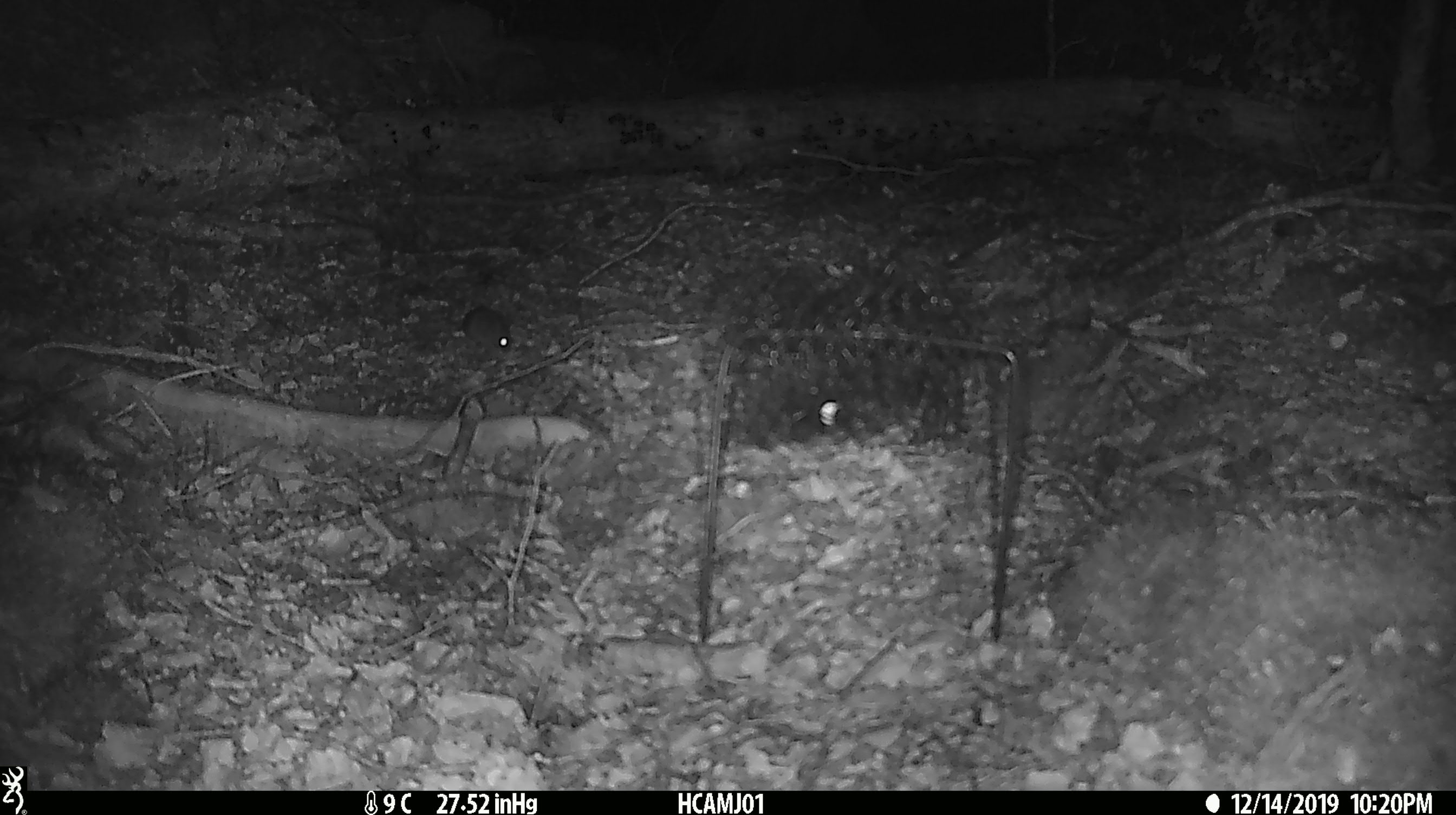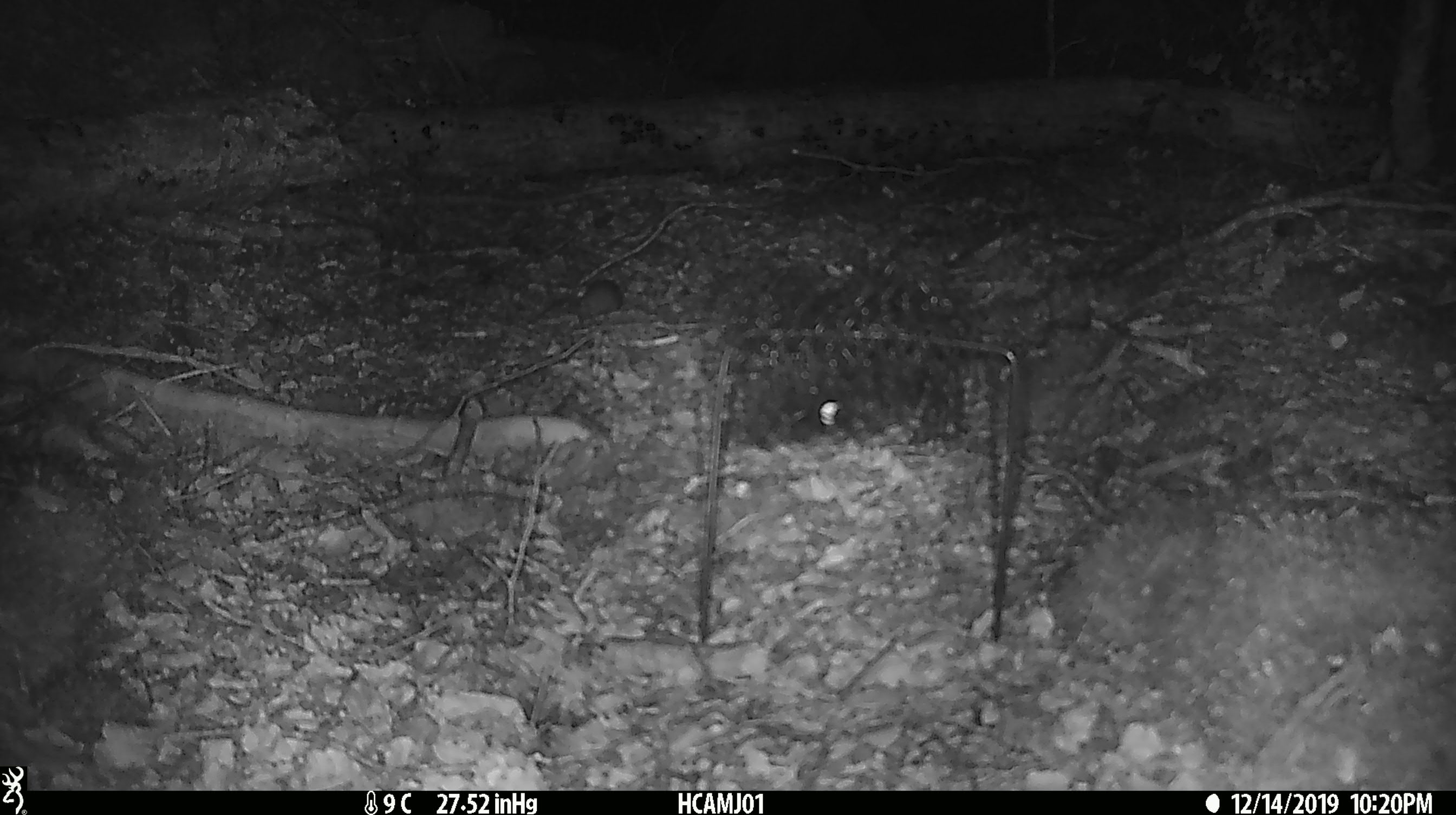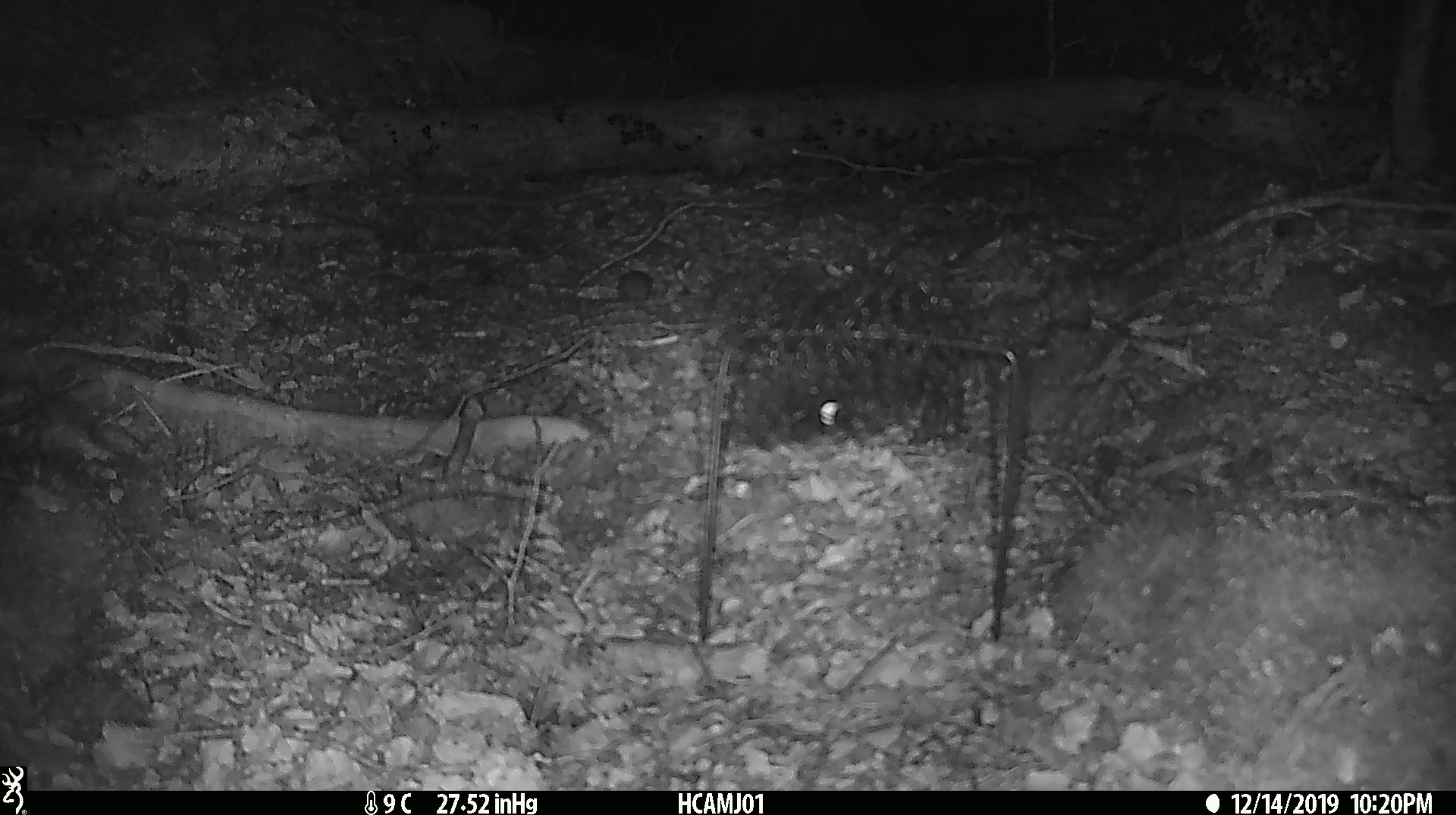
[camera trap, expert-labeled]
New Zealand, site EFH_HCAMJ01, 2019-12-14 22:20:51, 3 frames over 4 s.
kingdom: Animalia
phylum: Chordata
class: Mammalia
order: Rodentia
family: Muridae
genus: Mus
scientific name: Mus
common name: mouse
Mouse (Mus).